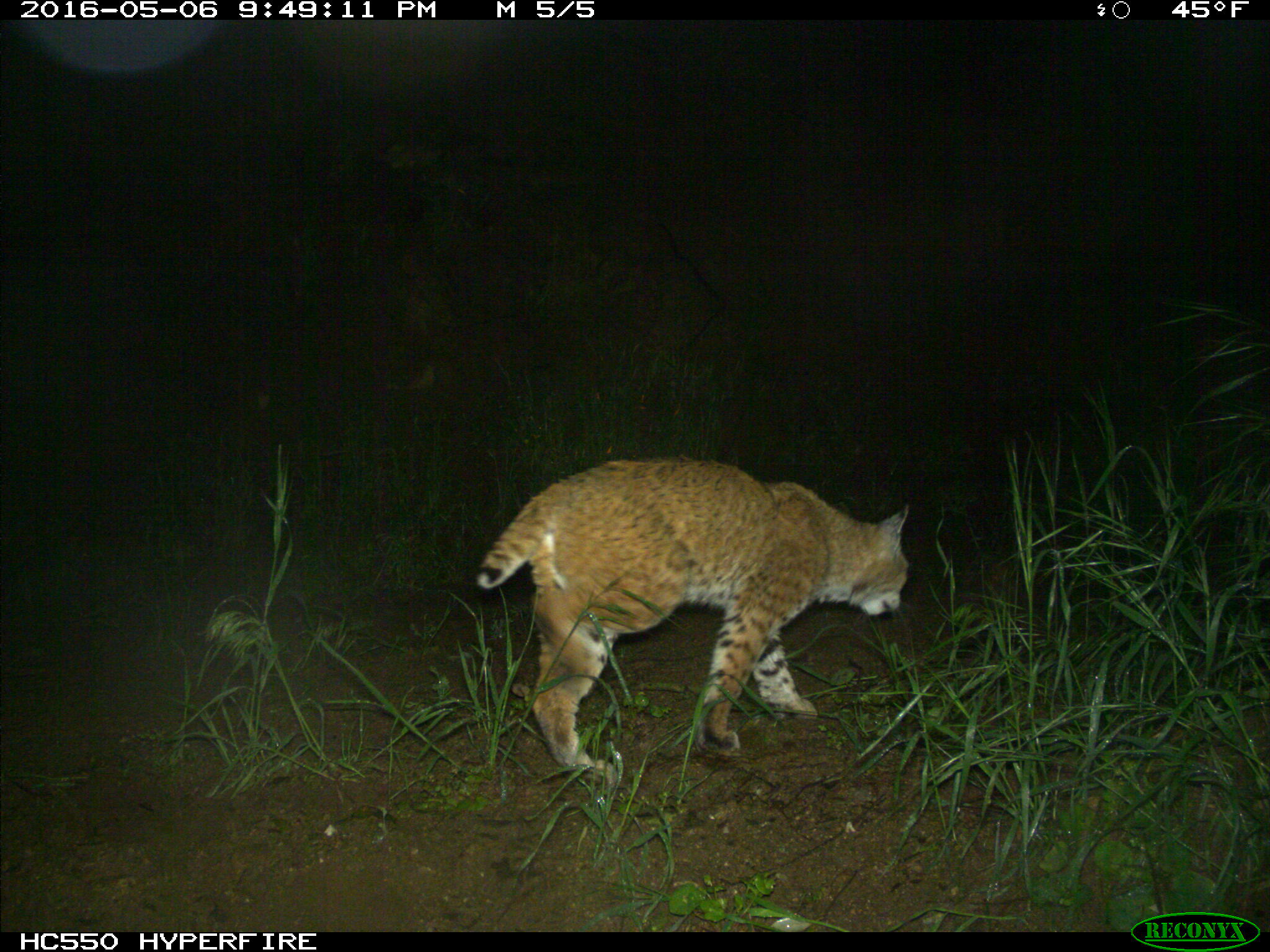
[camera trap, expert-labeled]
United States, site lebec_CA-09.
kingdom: Animalia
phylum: Chordata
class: Mammalia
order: Carnivora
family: Felidae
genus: Lynx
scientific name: Lynx rufus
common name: bobcat